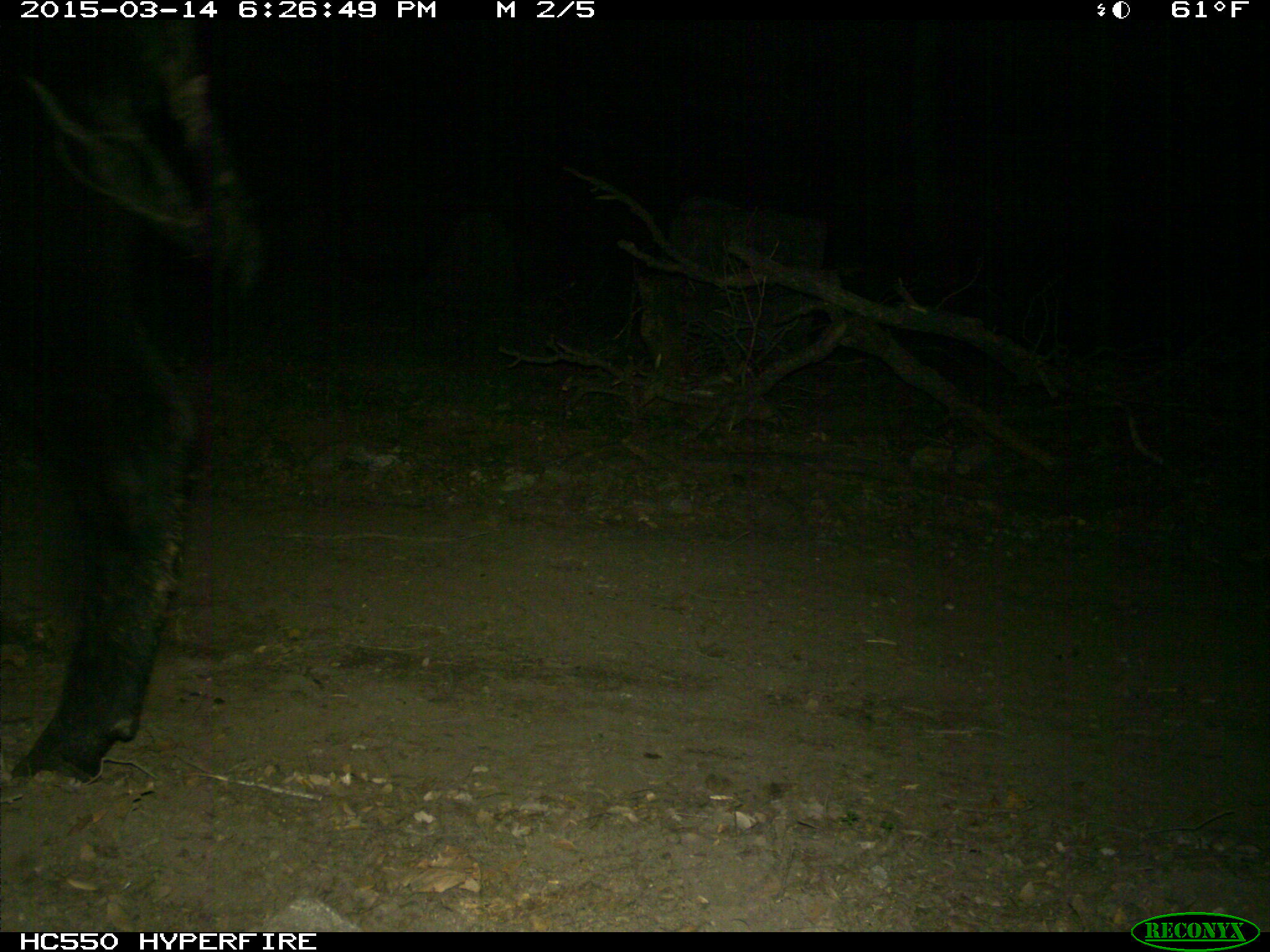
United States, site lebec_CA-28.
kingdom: Animalia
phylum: Chordata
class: Mammalia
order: Artiodactyla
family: Bovidae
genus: Bos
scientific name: Bos taurus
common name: domestic cow